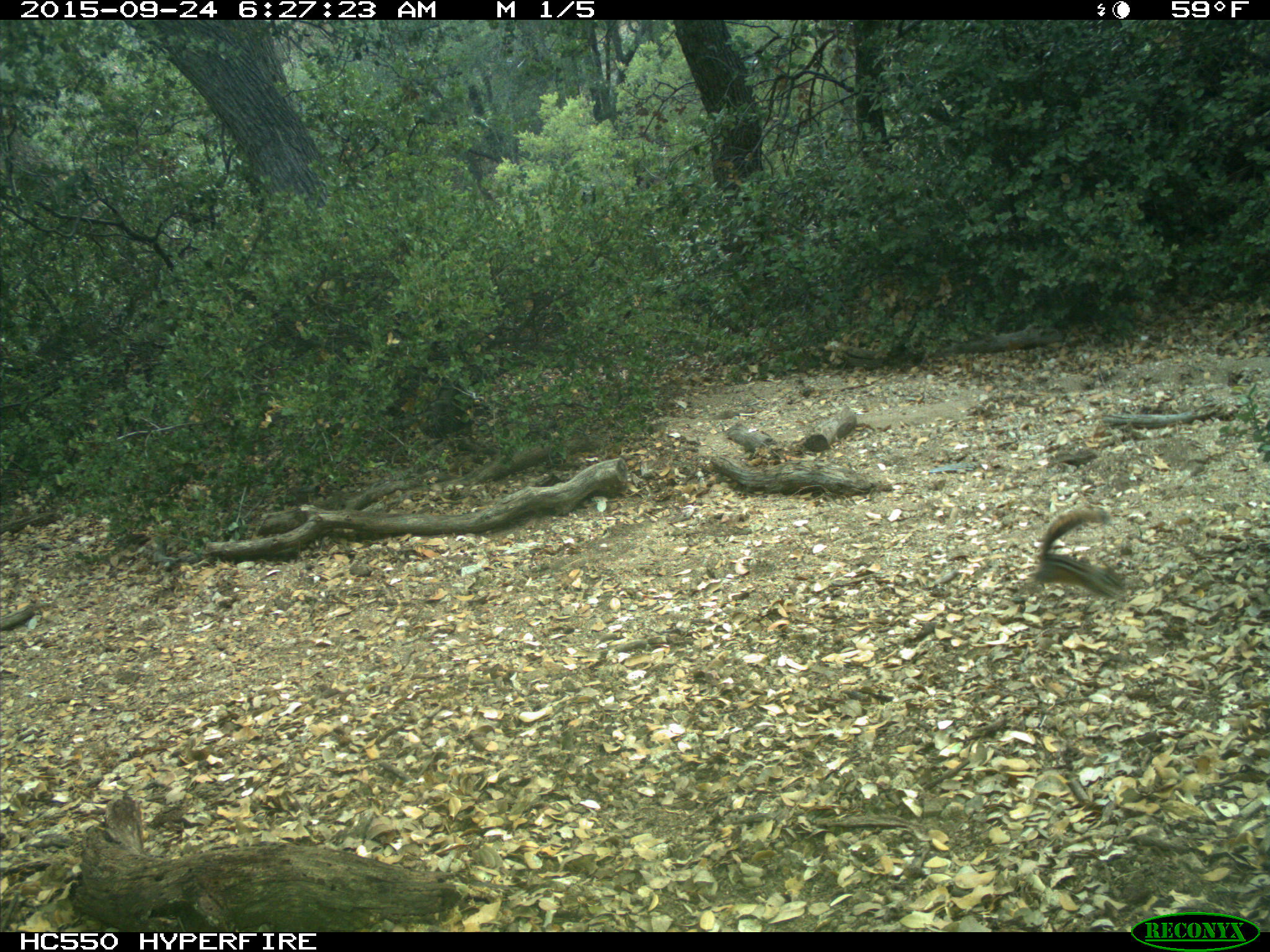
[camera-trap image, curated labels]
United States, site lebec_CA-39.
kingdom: Animalia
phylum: Chordata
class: Mammalia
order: Rodentia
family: Sciuridae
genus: Tamias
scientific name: Tamias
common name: chipmunk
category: unidentified chipmunk